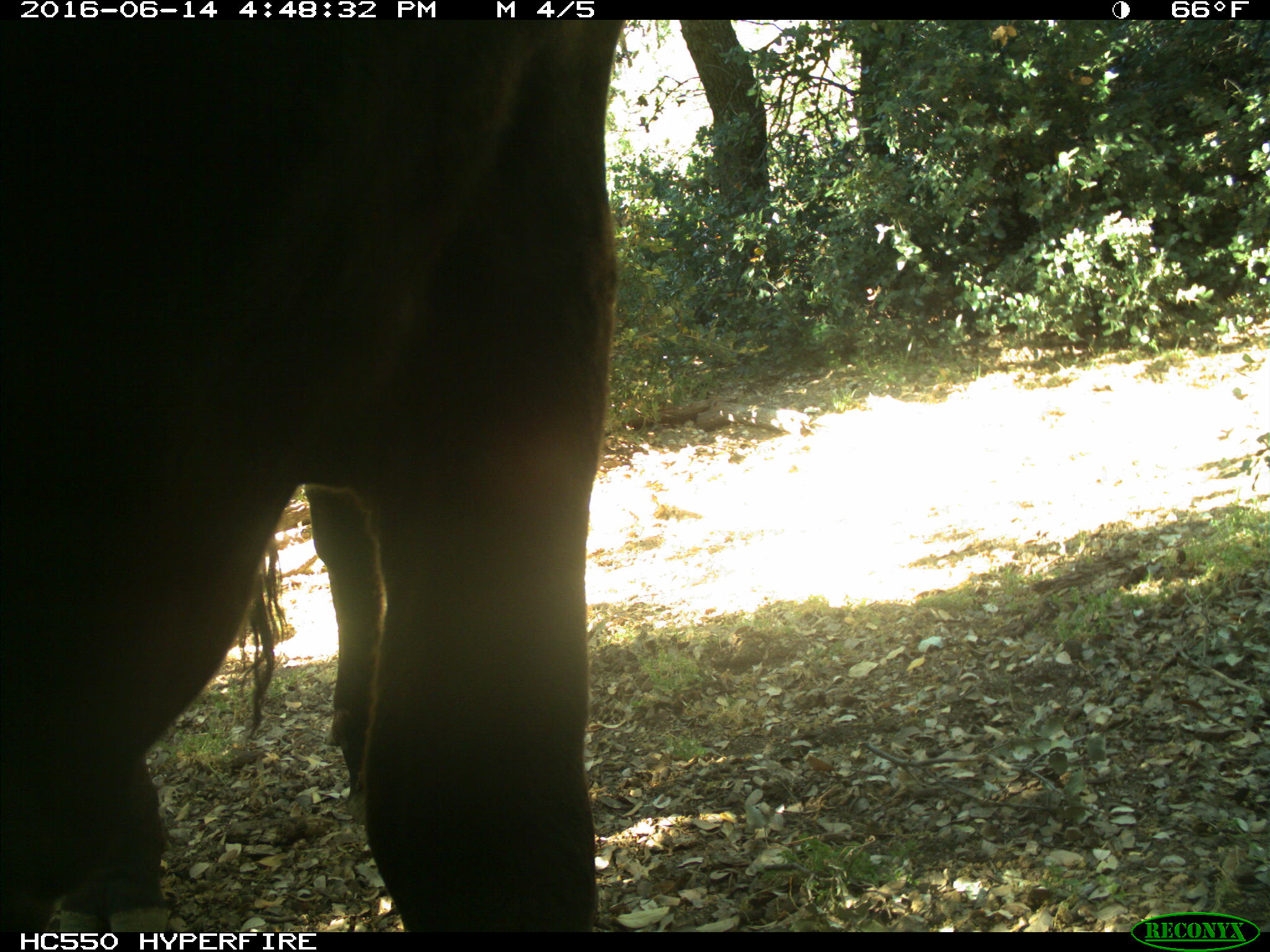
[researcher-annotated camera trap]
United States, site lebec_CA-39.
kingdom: Animalia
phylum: Chordata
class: Mammalia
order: Artiodactyla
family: Bovidae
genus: Bos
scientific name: Bos taurus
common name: domestic cow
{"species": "Bos taurus (domestic cow)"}